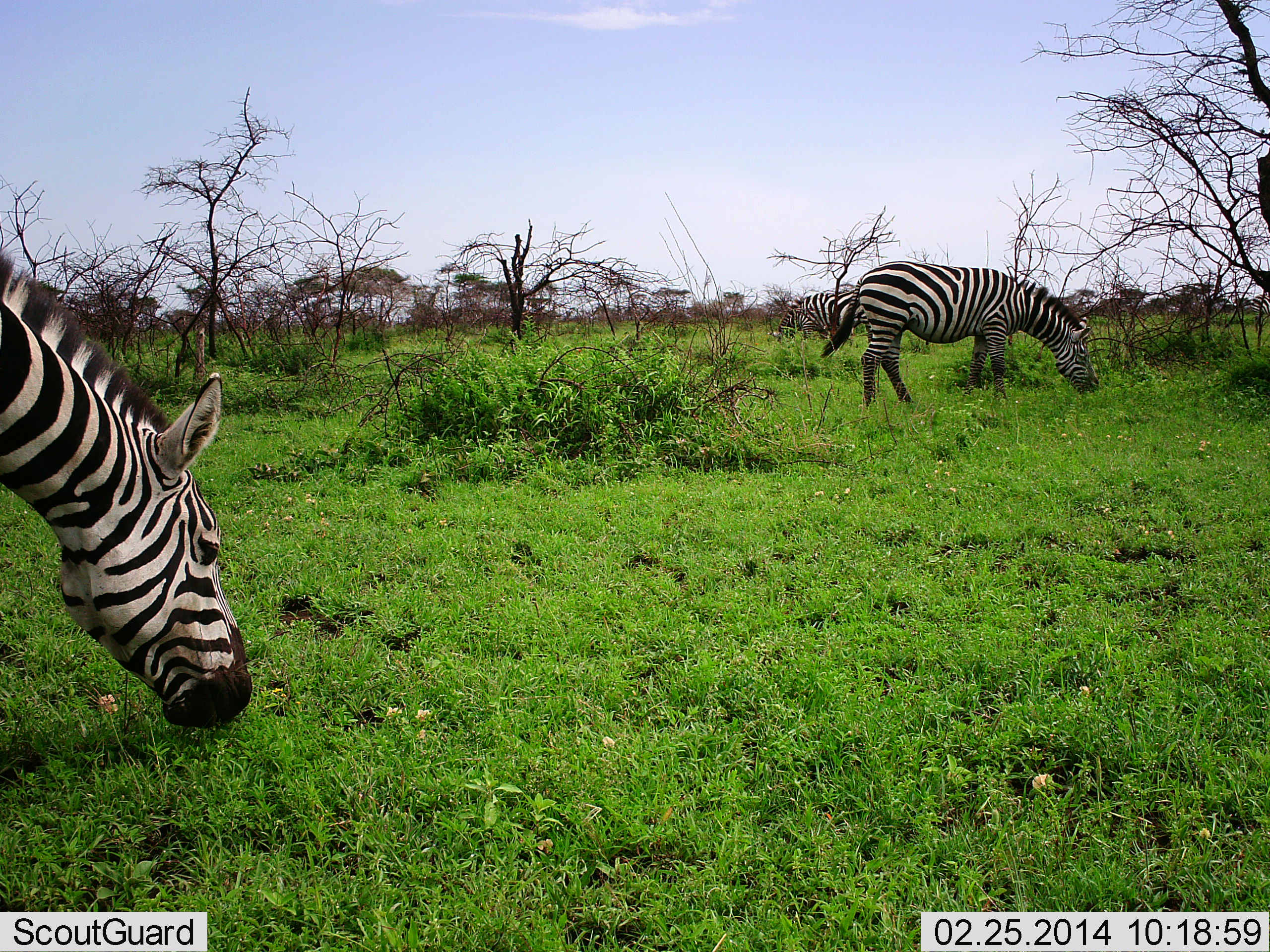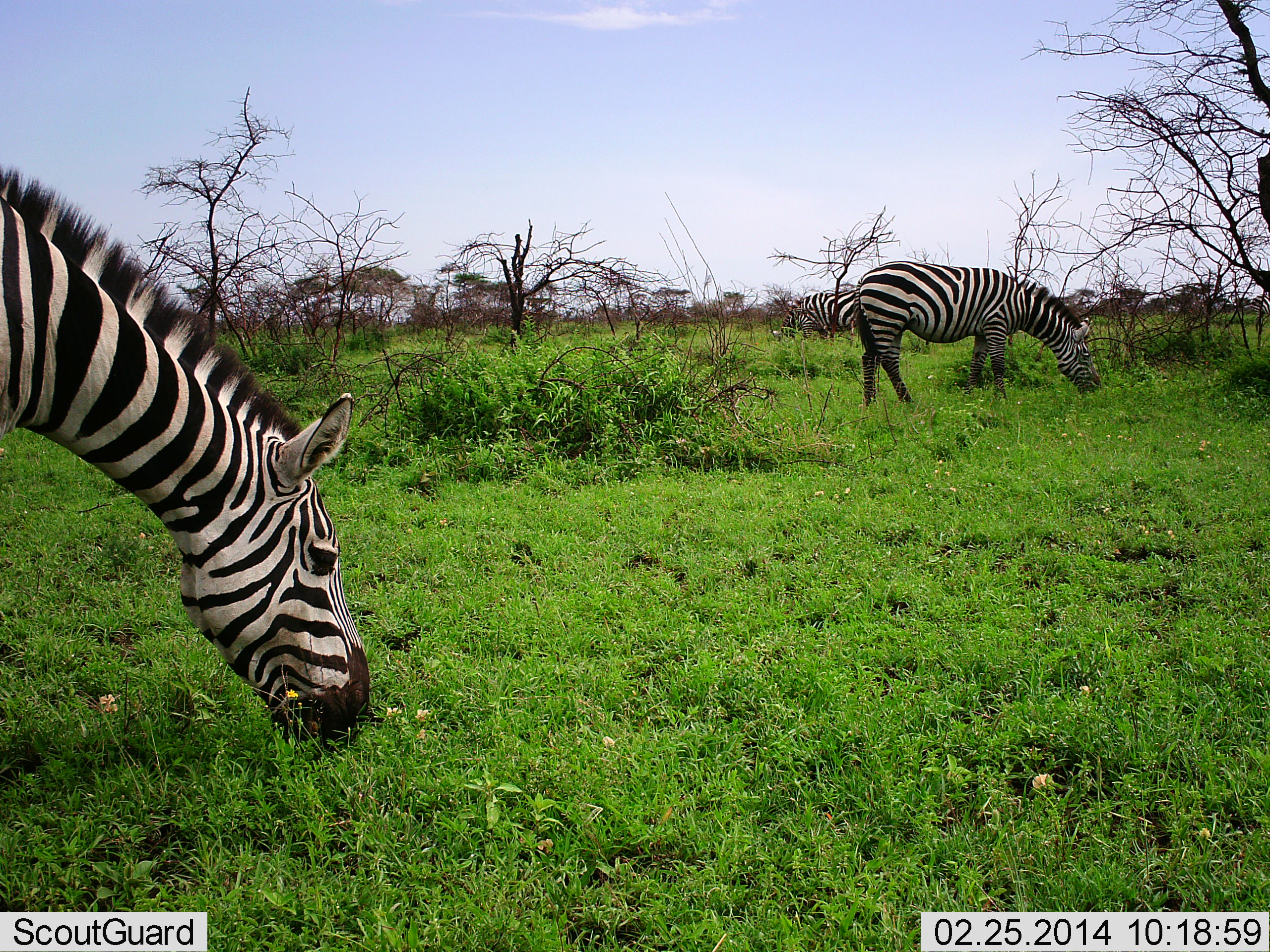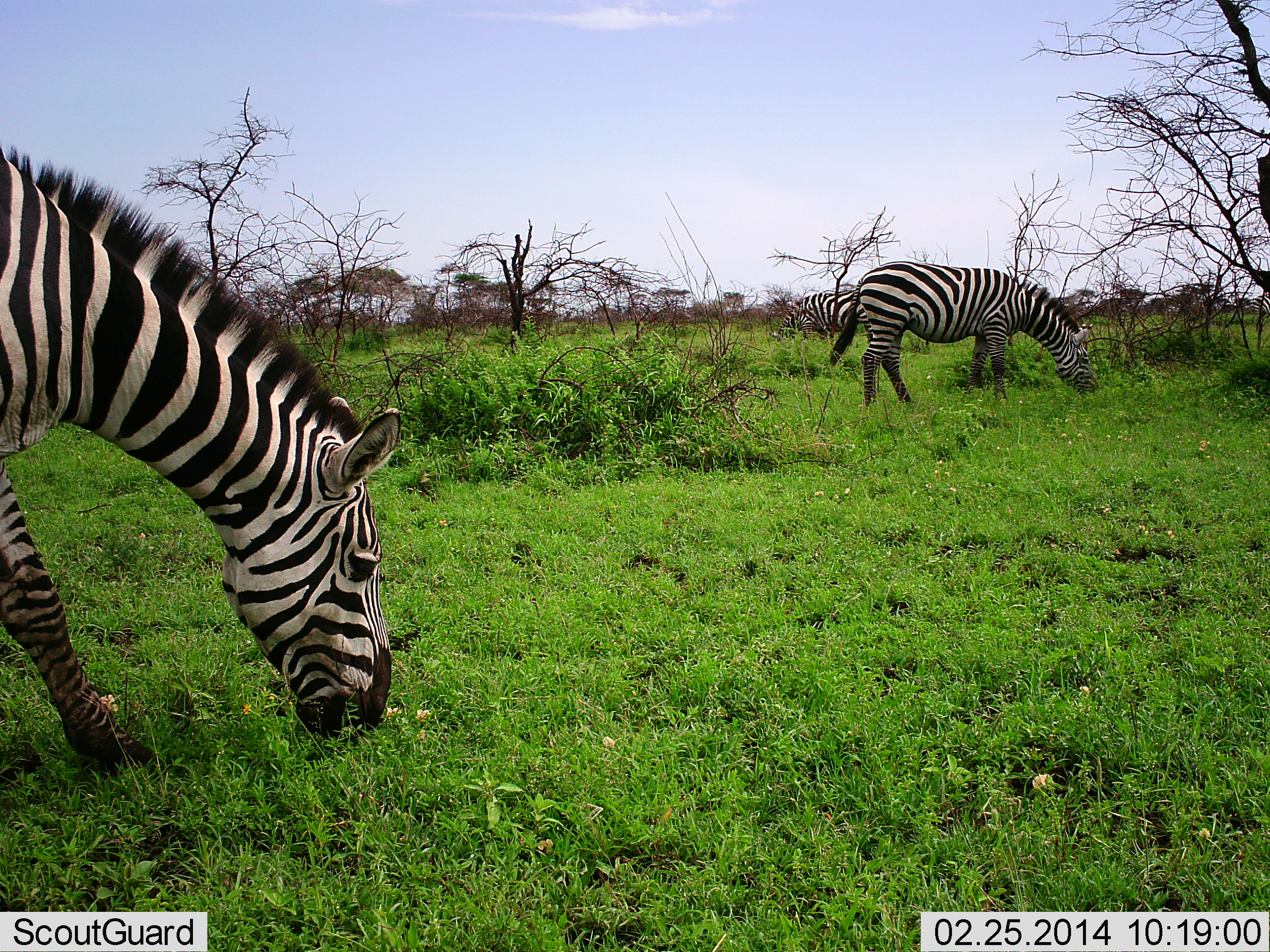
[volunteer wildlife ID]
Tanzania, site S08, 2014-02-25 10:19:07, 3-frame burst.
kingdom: Animalia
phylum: Chordata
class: Mammalia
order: Perissodactyla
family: Equidae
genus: Equus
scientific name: Equus quagga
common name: plains zebra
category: zebra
Zebra (plains zebra) (Equus quagga), count 3. Behavior (volunteer vote fractions): standing 10%, resting 0%, moving 10%, interacting 0%. Young present (vote fraction): 0%. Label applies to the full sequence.